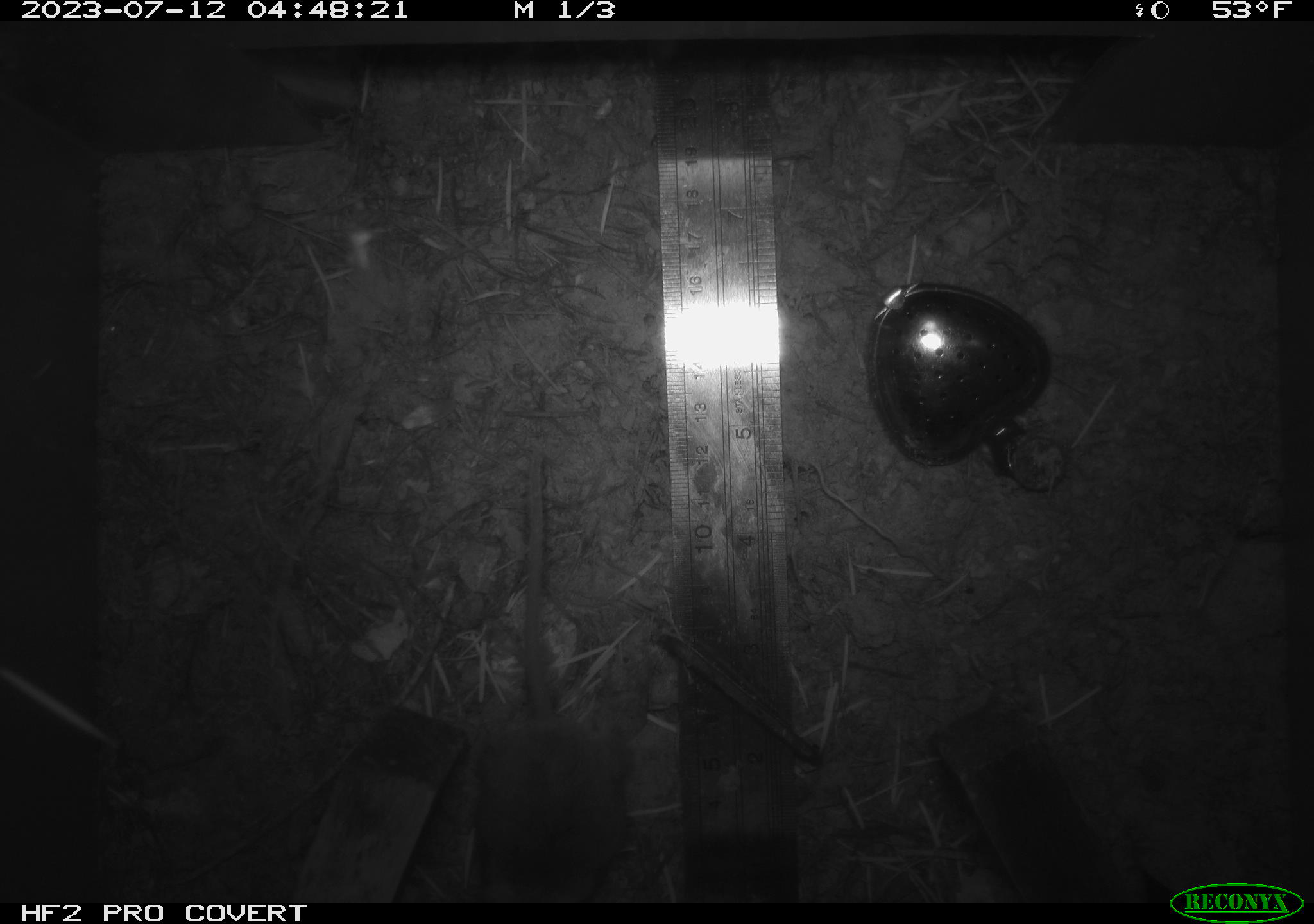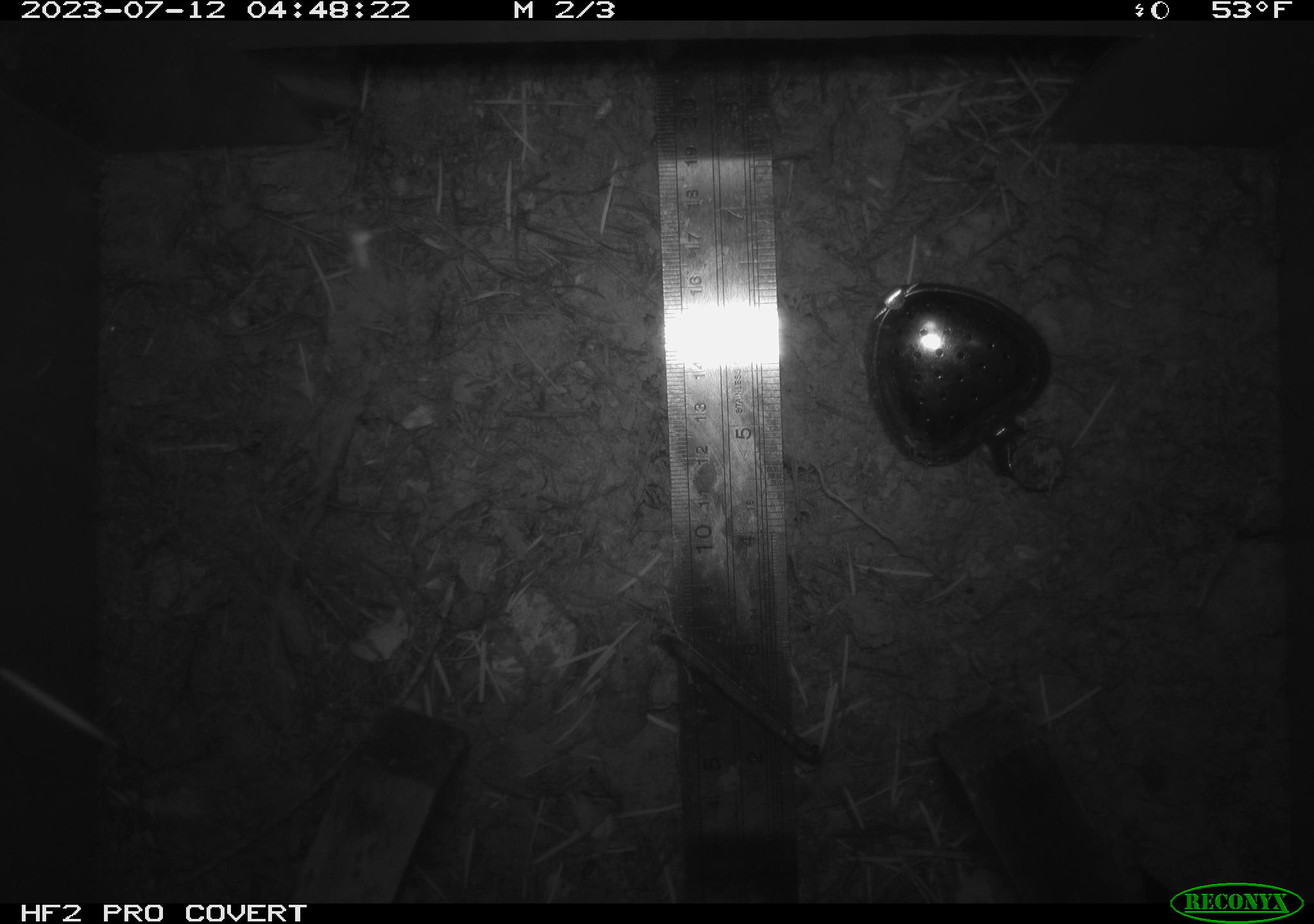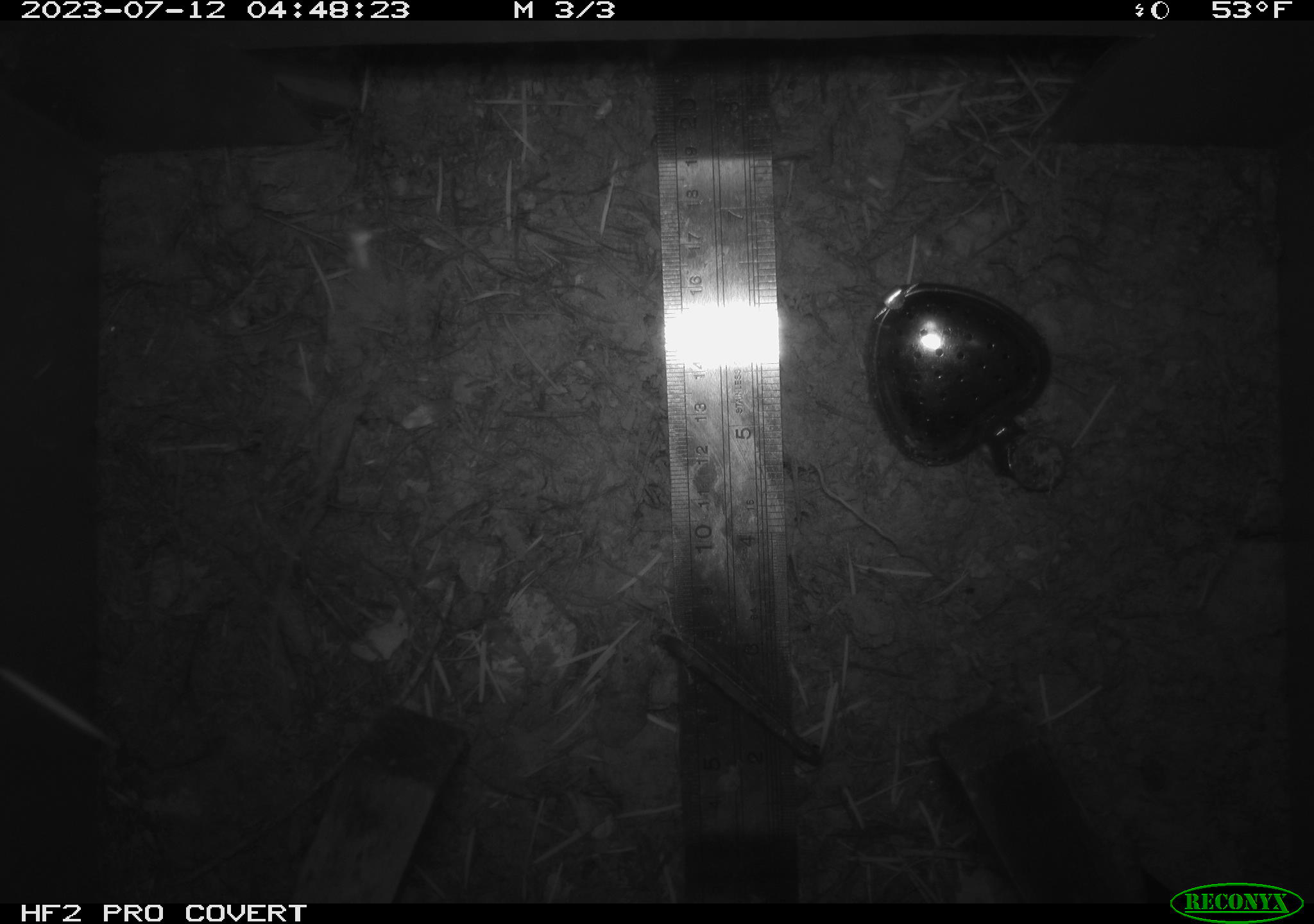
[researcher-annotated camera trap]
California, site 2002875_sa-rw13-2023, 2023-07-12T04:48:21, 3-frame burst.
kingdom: Animalia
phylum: Chordata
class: Mammalia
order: Rodentia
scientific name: Rodentia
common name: mouse species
Mouse species (Rodentia).